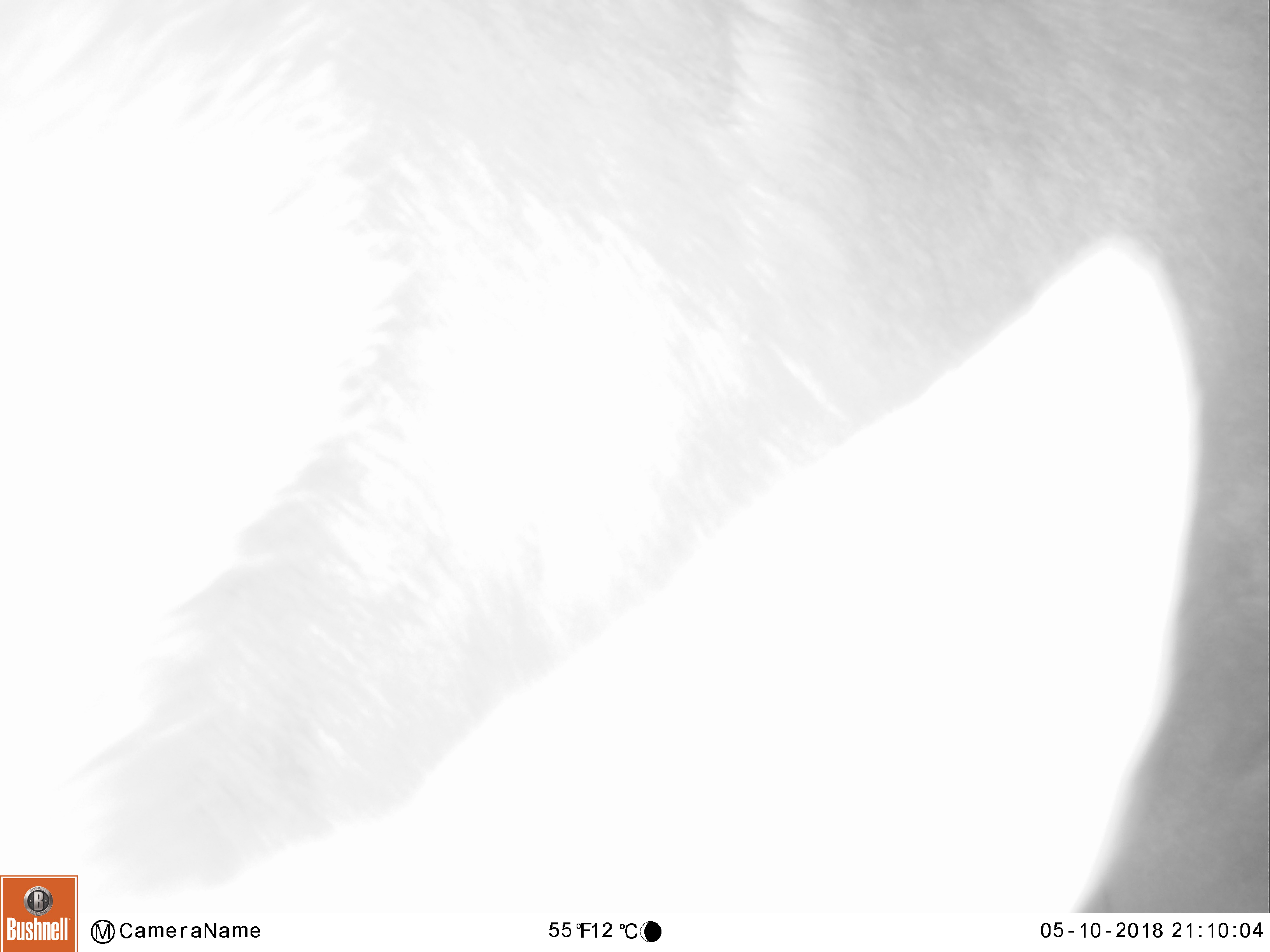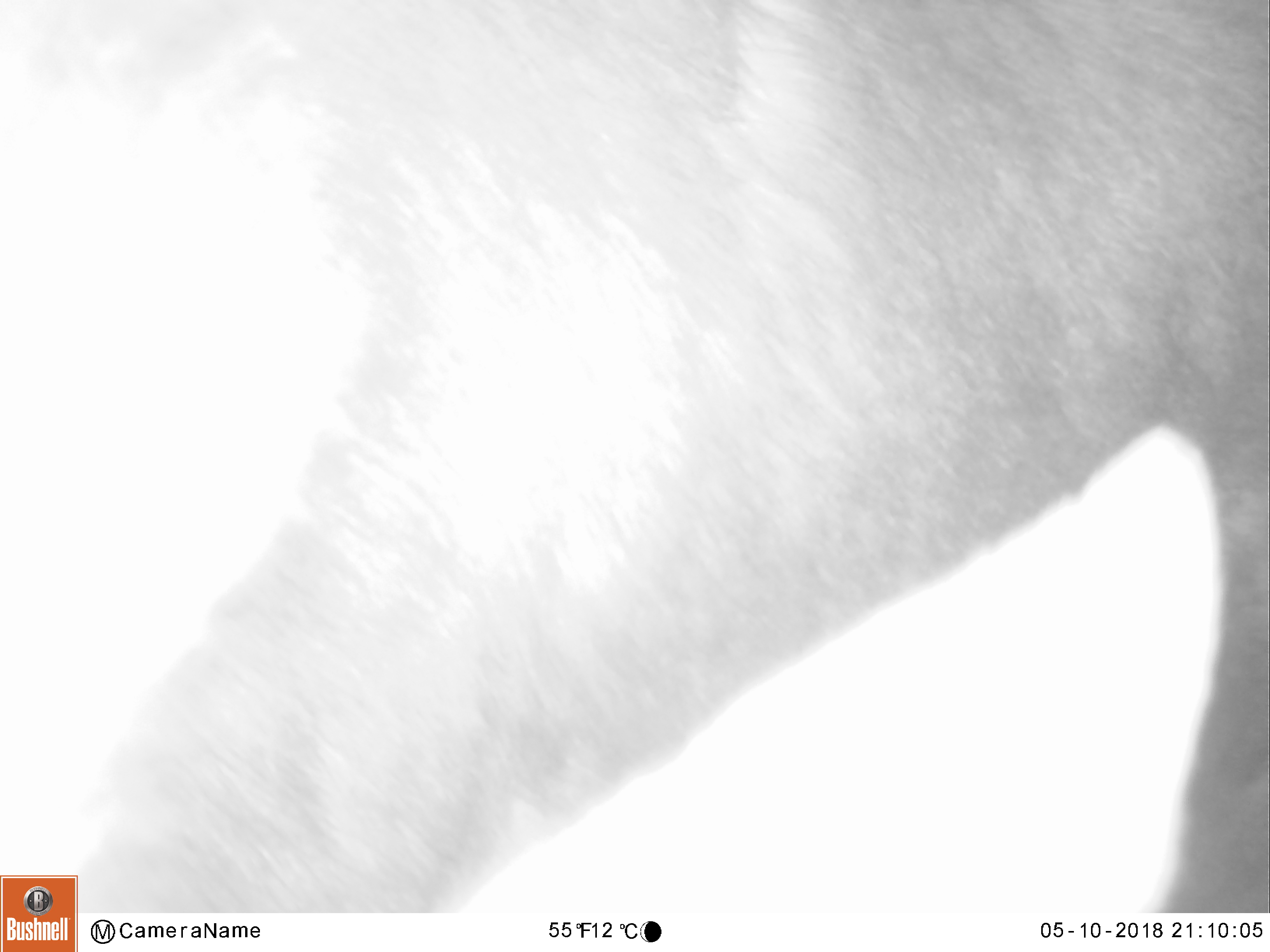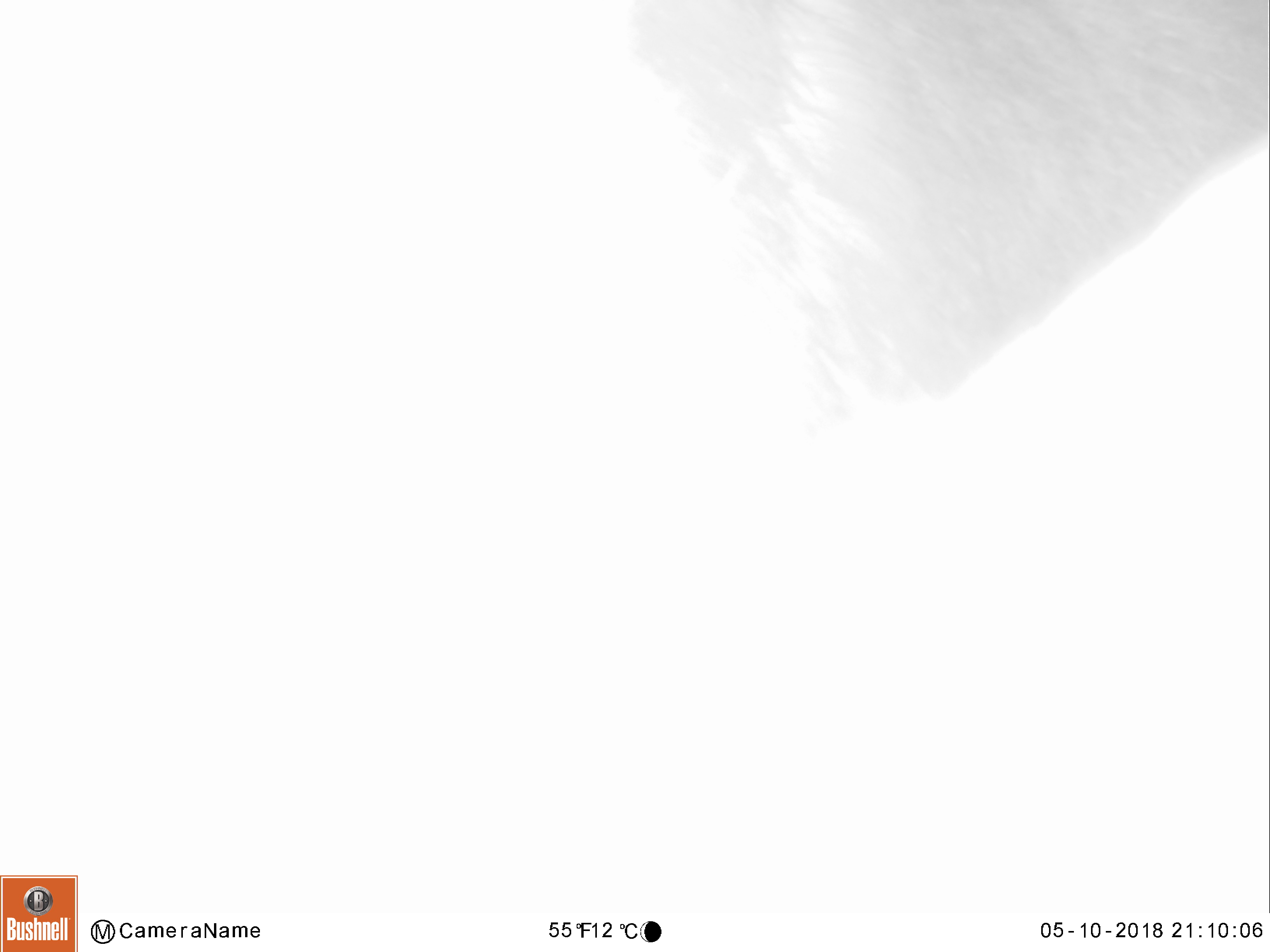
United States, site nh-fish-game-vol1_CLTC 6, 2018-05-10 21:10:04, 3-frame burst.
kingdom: Animalia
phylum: Chordata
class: Mammalia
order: Artiodactyla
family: Cervidae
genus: Alces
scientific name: Alces alces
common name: moose